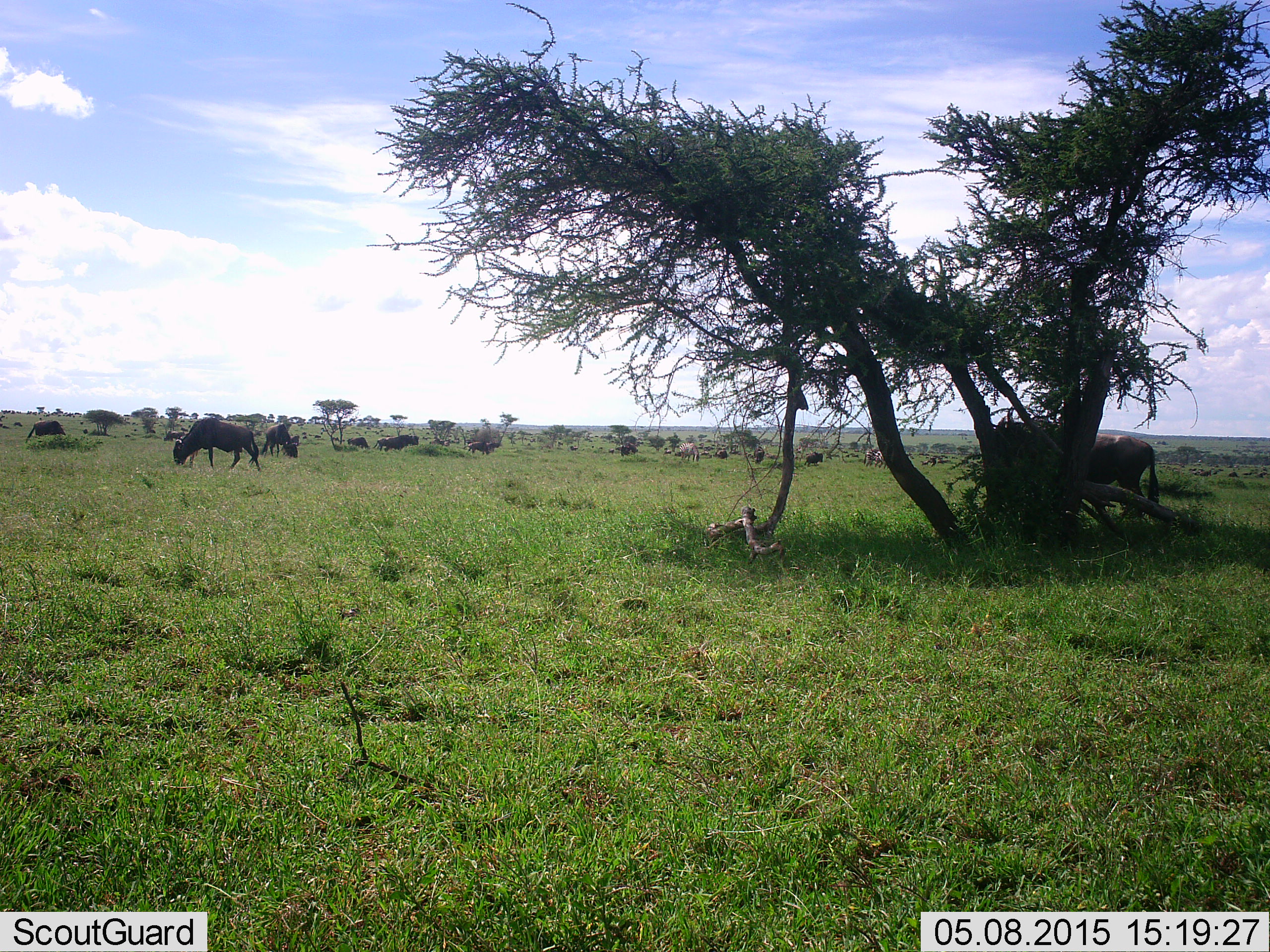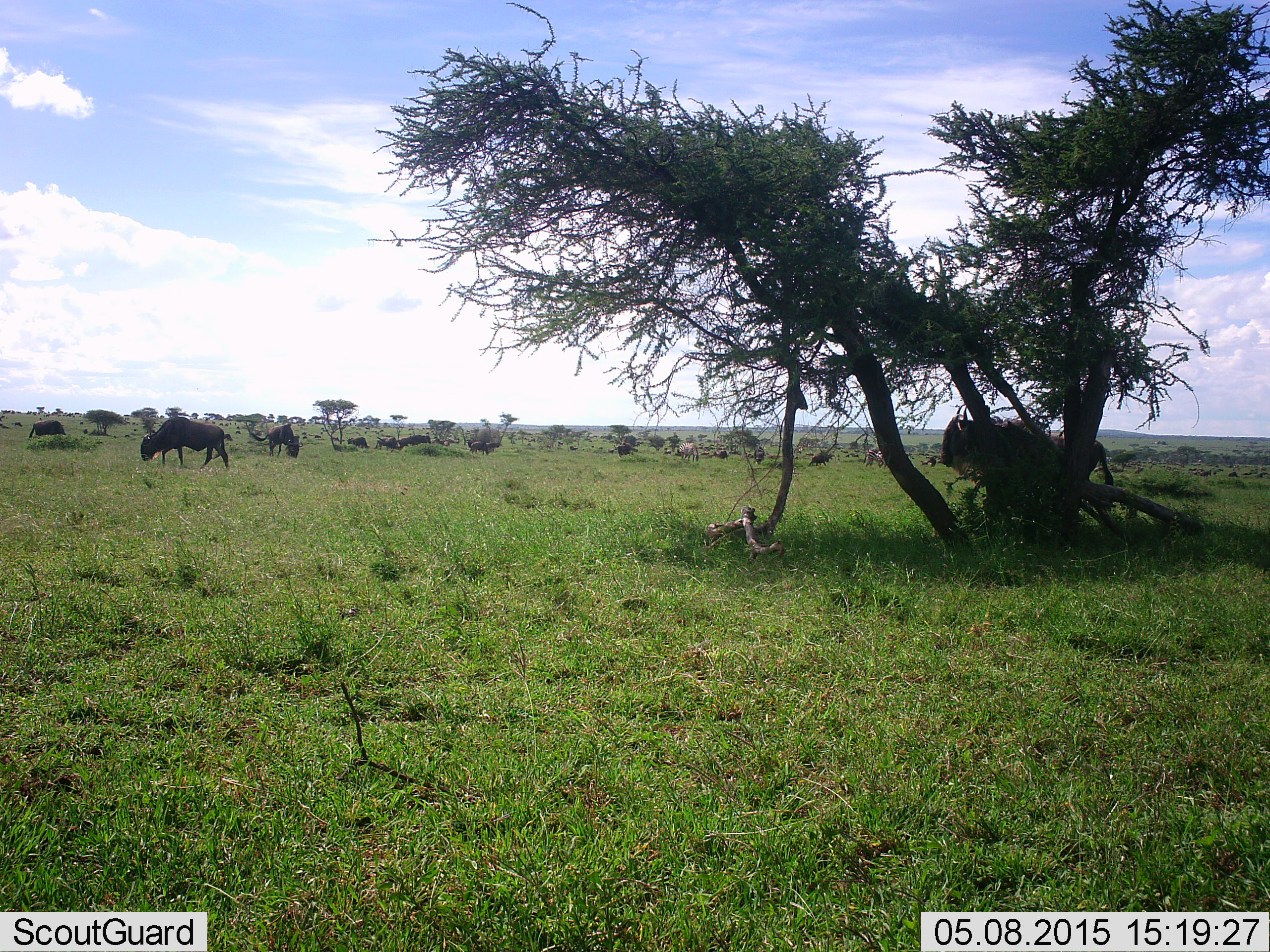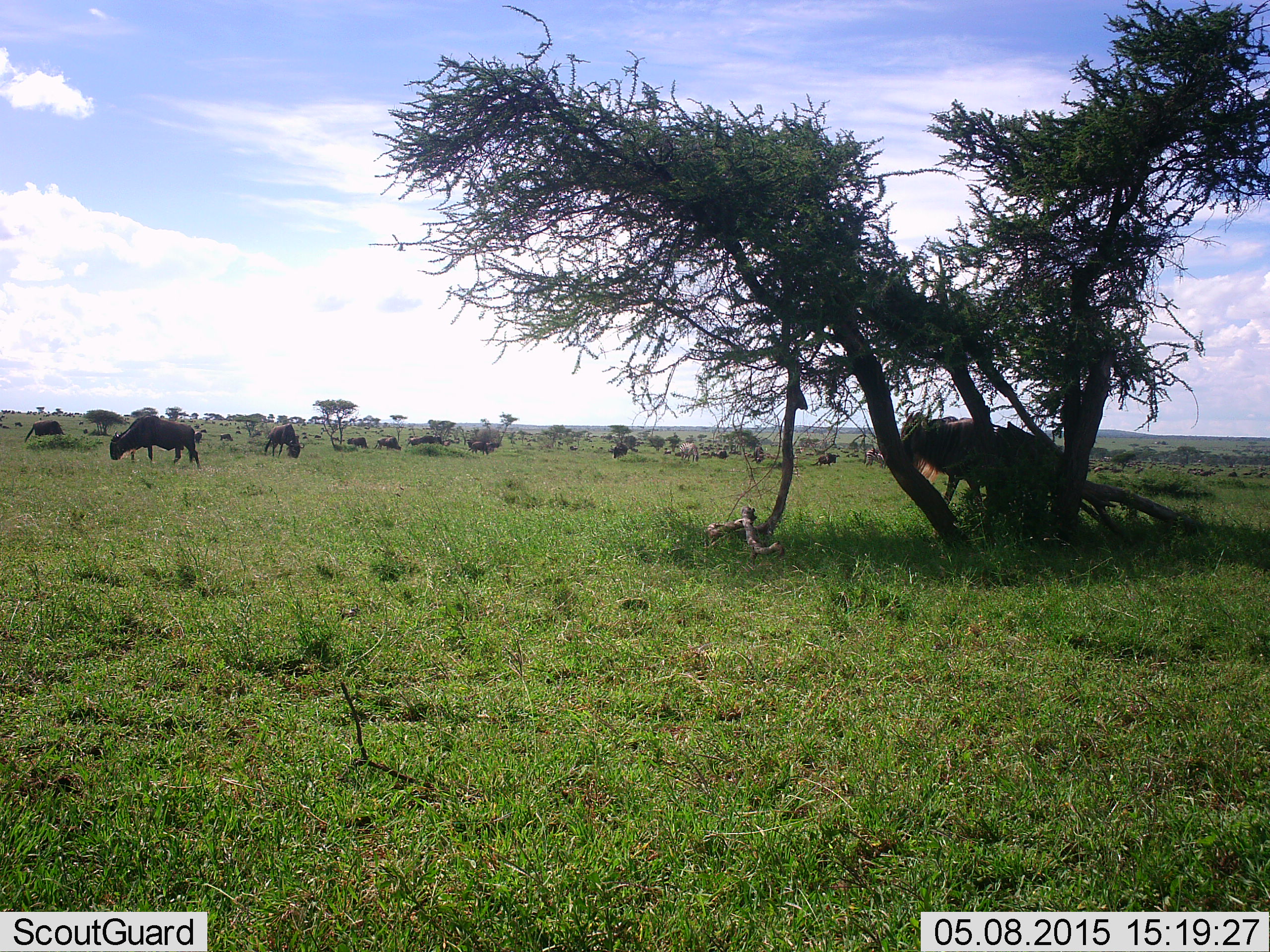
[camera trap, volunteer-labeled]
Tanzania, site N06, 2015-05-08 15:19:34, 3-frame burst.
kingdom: Animalia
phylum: Chordata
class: Mammalia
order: Artiodactyla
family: Bovidae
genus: Connochaetes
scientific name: Connochaetes taurinus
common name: blue wildebeest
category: wildebeest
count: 10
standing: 64%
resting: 18%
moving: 36%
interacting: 0%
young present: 9%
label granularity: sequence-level